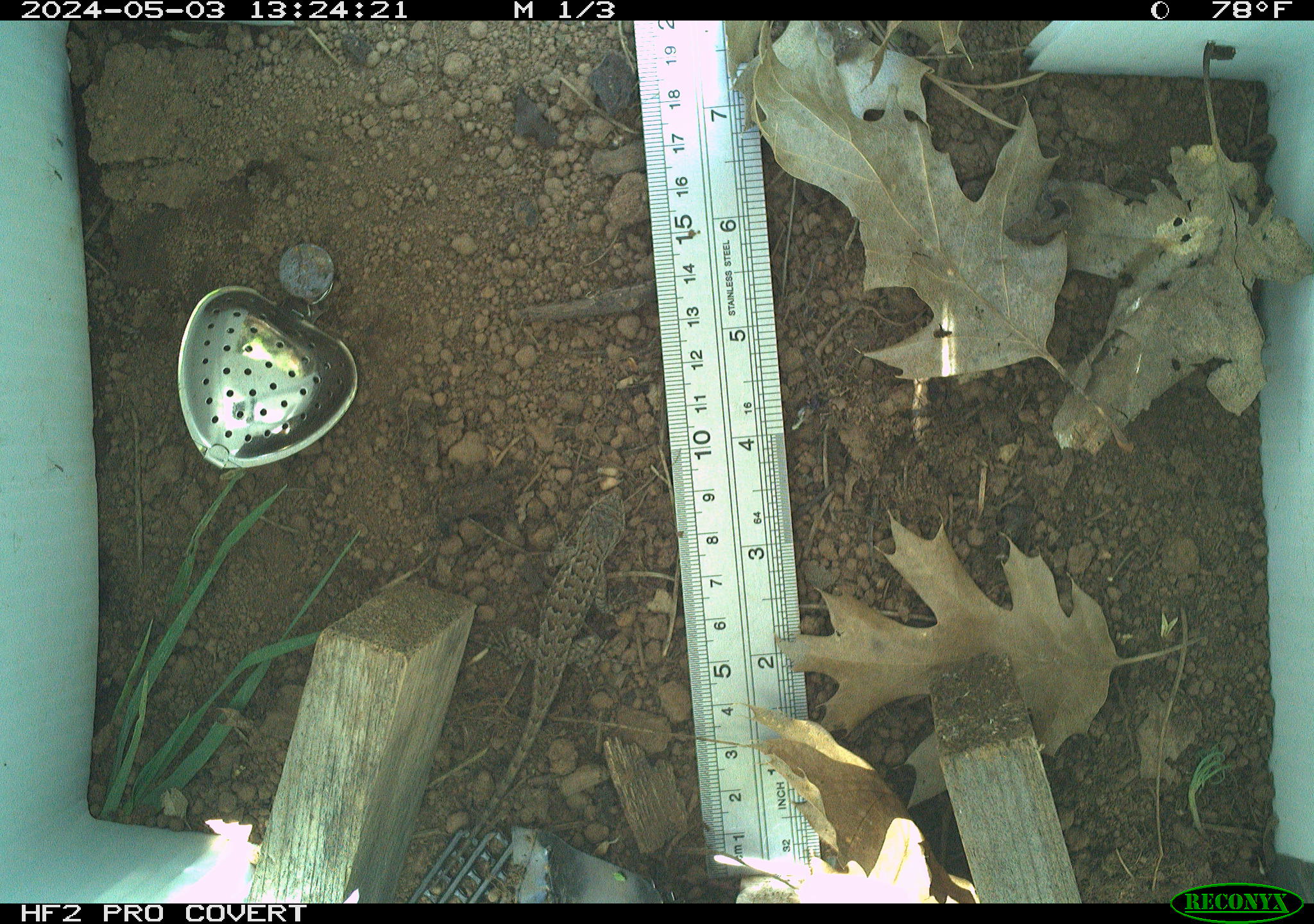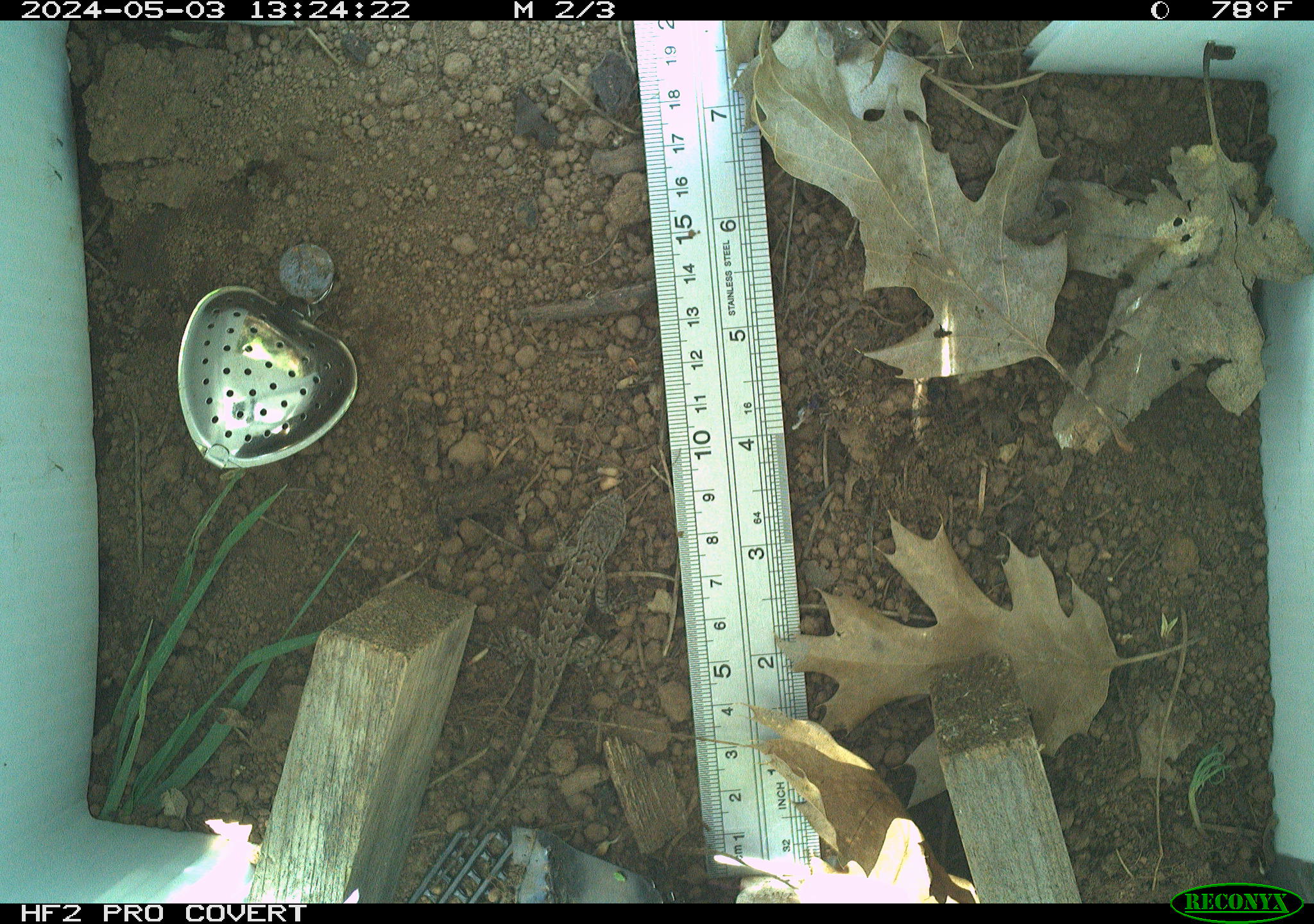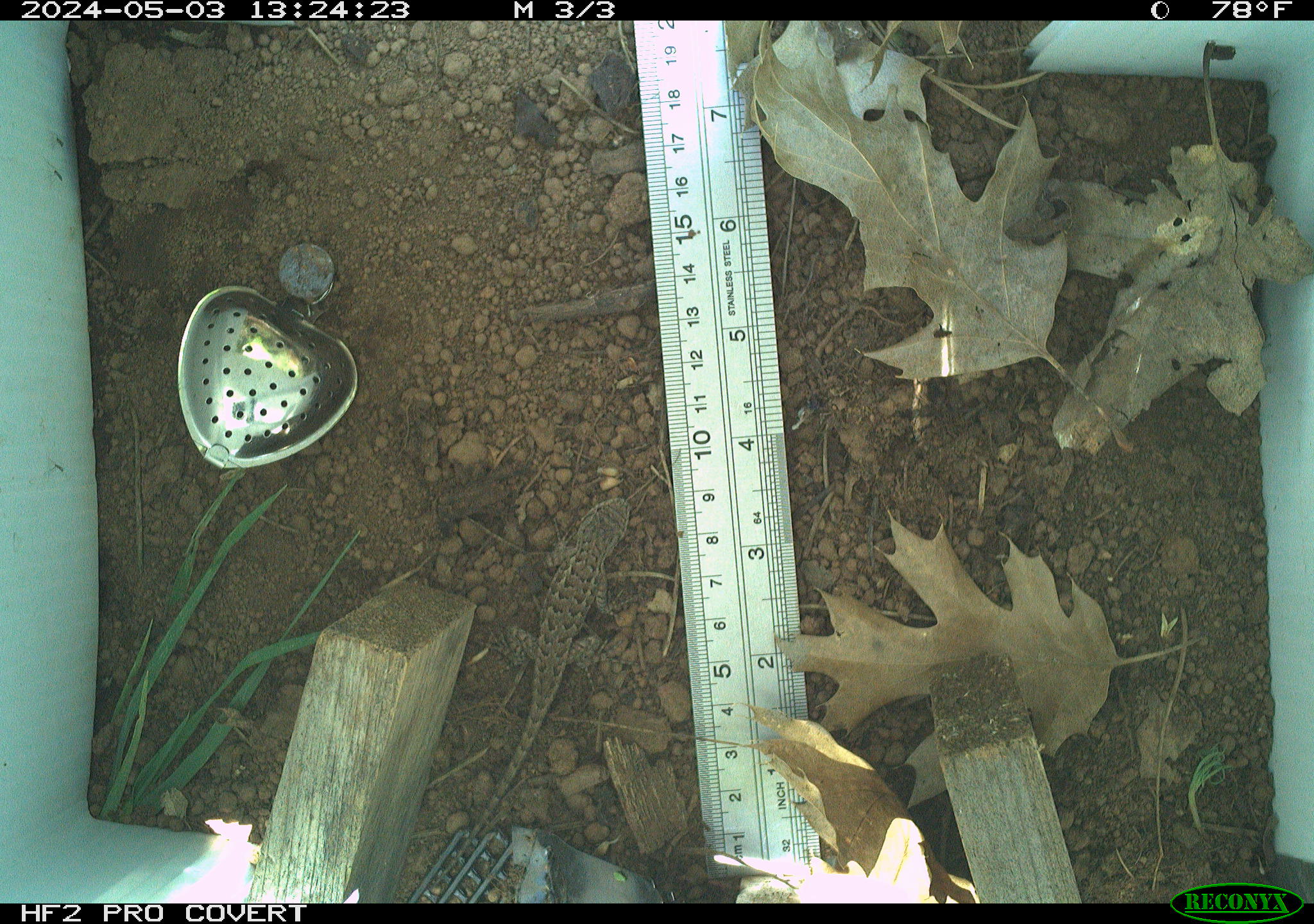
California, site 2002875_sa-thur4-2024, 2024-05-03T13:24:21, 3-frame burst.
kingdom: Animalia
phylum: Chordata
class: Reptilia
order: Squamata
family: Phrynosomatidae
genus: Sceloporus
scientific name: Sceloporus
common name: spiny lizards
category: sceloporus species